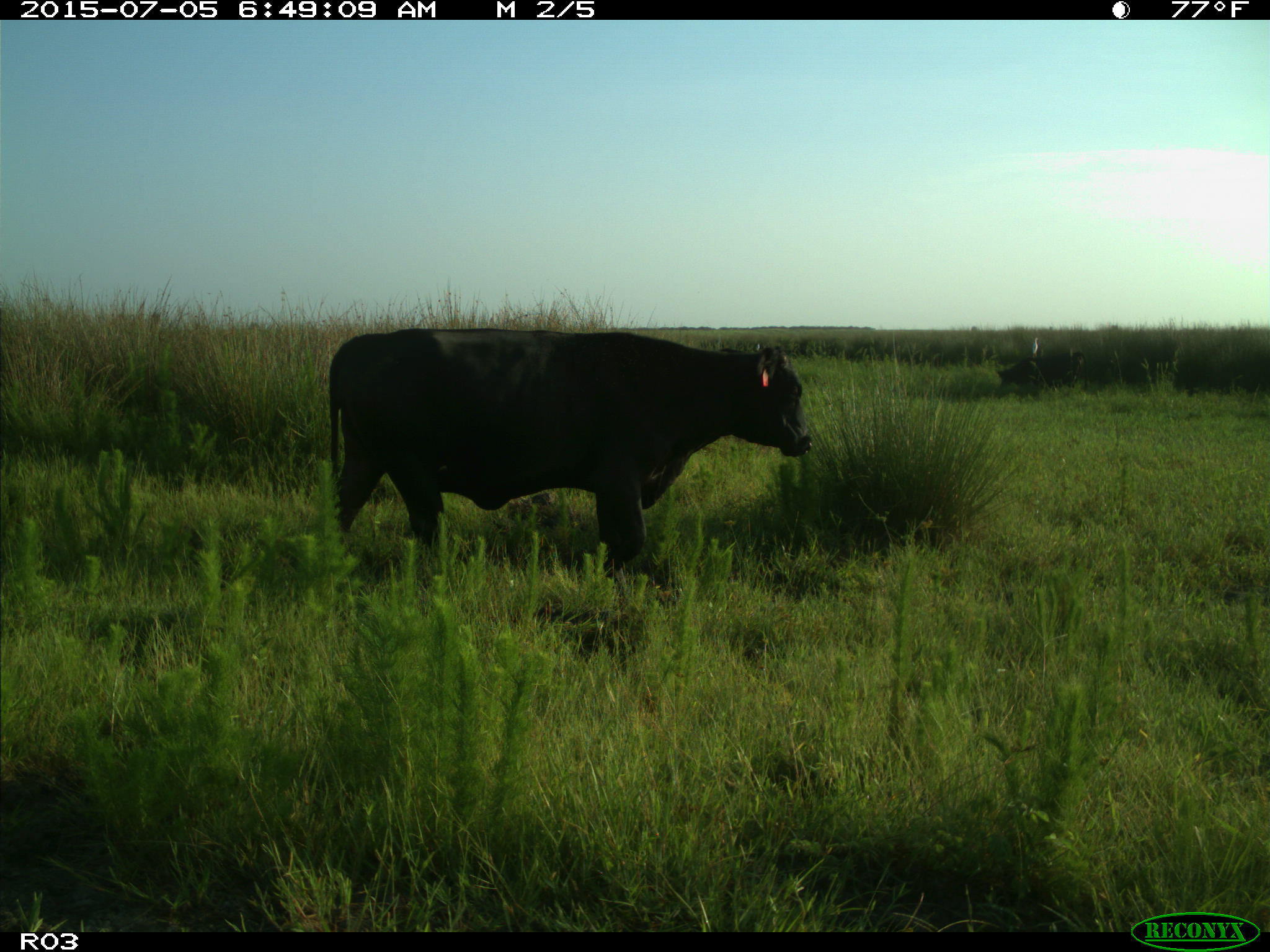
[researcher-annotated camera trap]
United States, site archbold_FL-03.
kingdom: Animalia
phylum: Chordata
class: Mammalia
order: Artiodactyla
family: Bovidae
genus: Bos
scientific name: Bos taurus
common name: domestic cow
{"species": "Bos taurus (domestic cow)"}